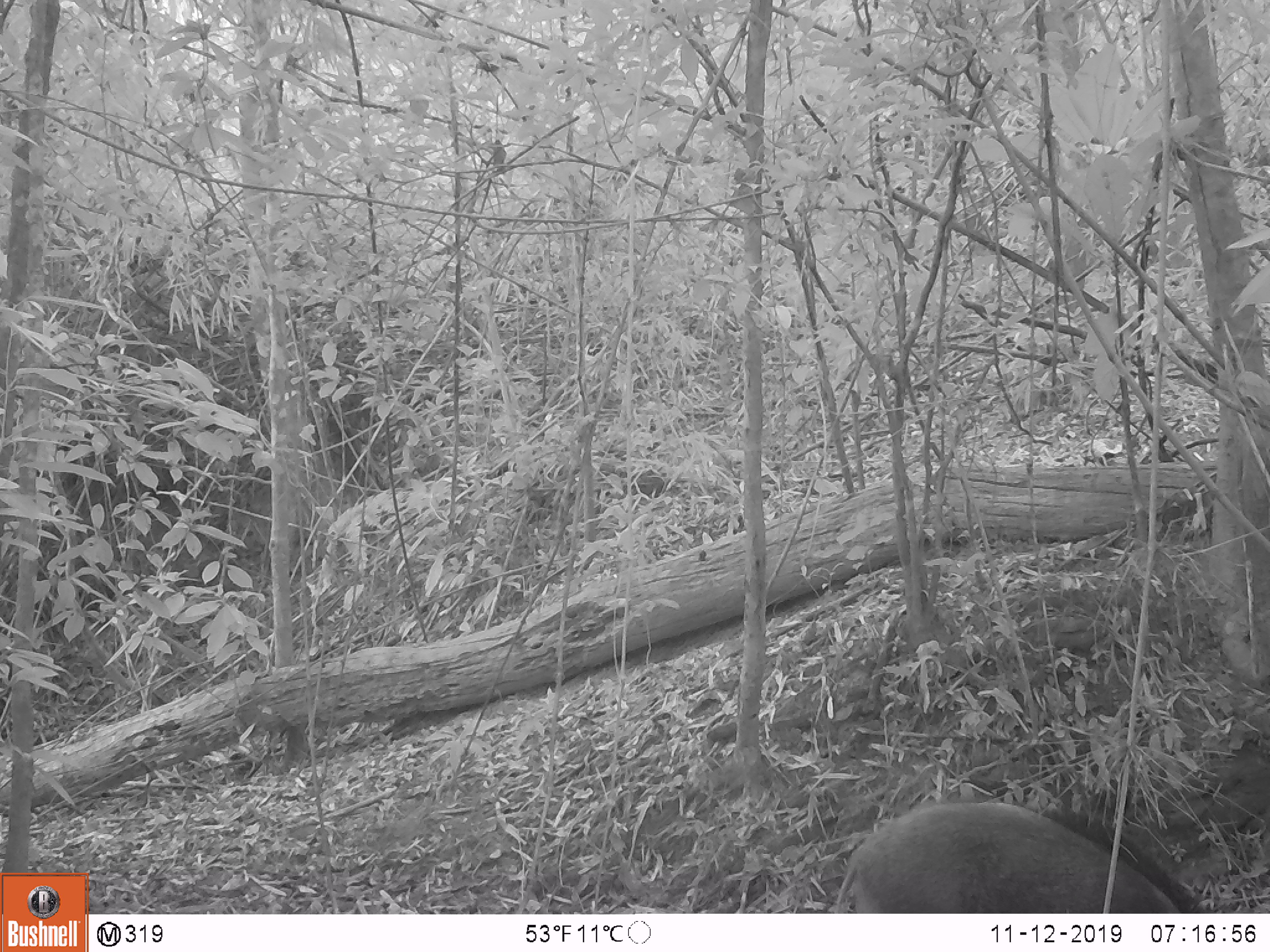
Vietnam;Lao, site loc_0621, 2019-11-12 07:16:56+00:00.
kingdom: Animalia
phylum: Chordata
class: Mammalia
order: Artiodactyla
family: Suidae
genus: Sus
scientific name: Sus scrofa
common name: eurasian wild pig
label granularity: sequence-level